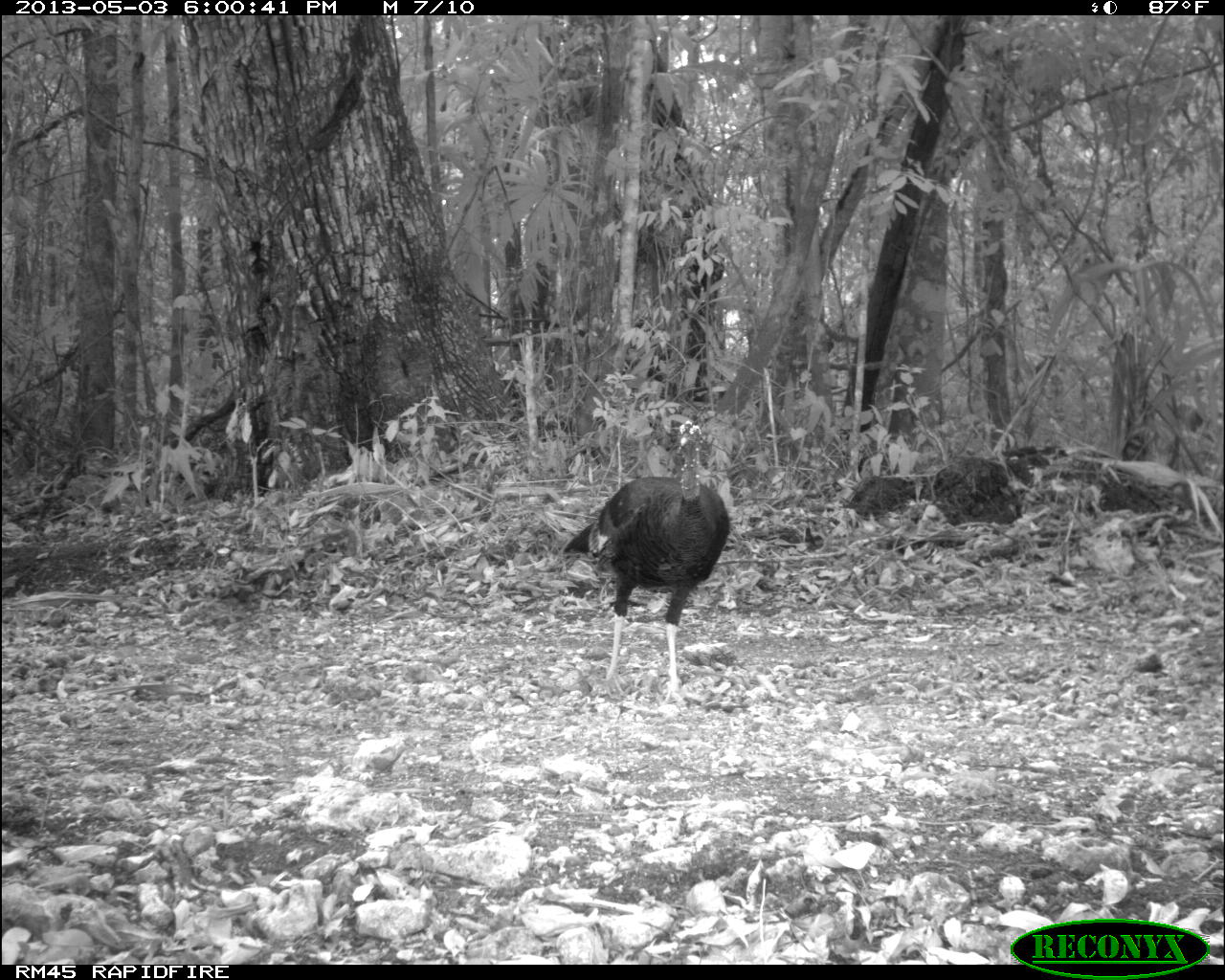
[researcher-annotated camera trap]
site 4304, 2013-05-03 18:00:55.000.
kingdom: Animalia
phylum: Chordata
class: Aves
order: Galliformes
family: Phasianidae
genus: Meleagris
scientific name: Meleagris ocellata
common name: ocellated turkey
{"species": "Meleagris ocellata (ocellated turkey)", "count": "4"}